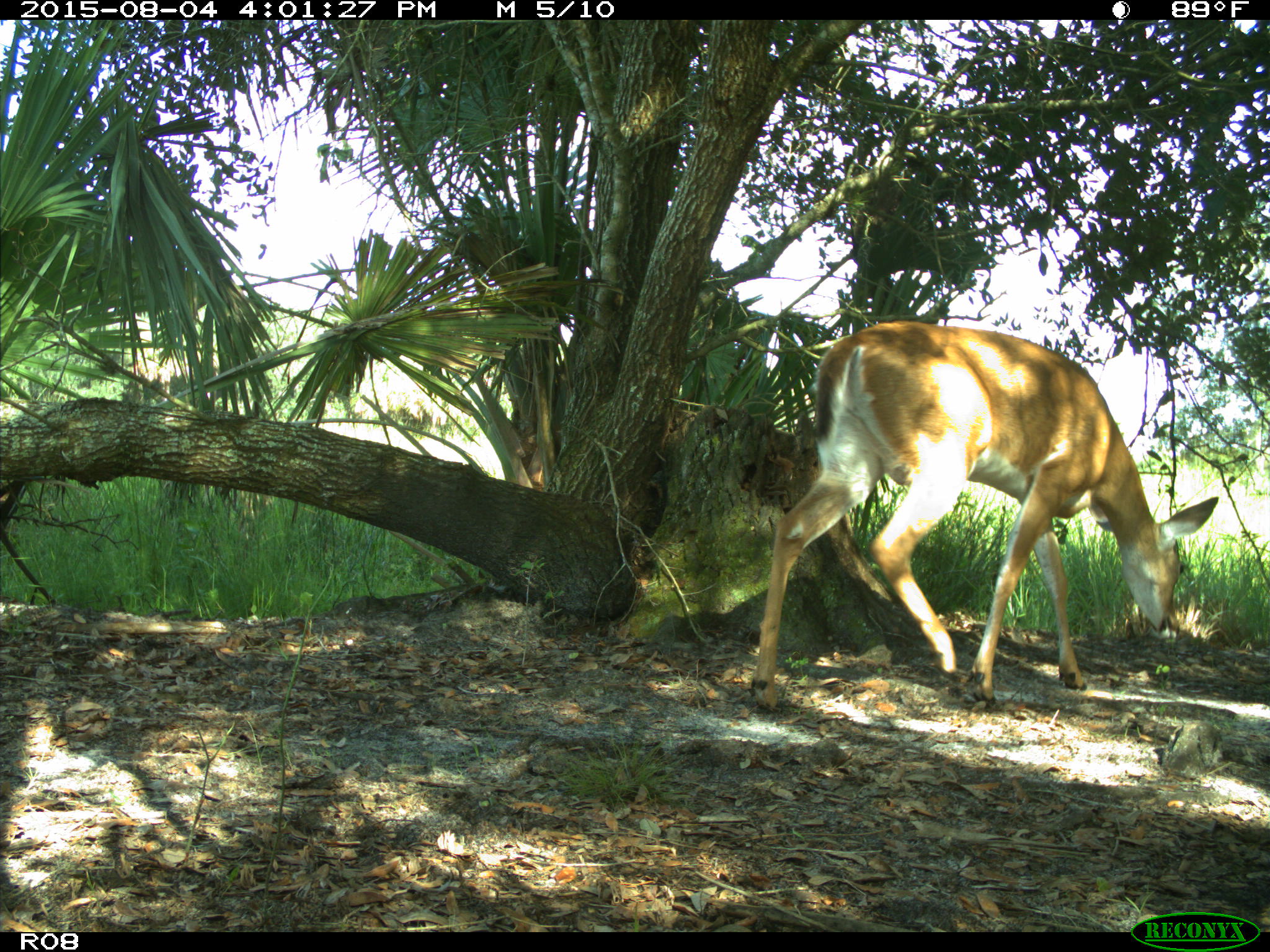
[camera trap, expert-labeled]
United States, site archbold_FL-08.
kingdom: Animalia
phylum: Chordata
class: Mammalia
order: Artiodactyla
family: Cervidae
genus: Odocoileus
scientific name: Odocoileus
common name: deer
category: unidentified deer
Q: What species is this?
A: Unidentified deer (deer) (Odocoileus).